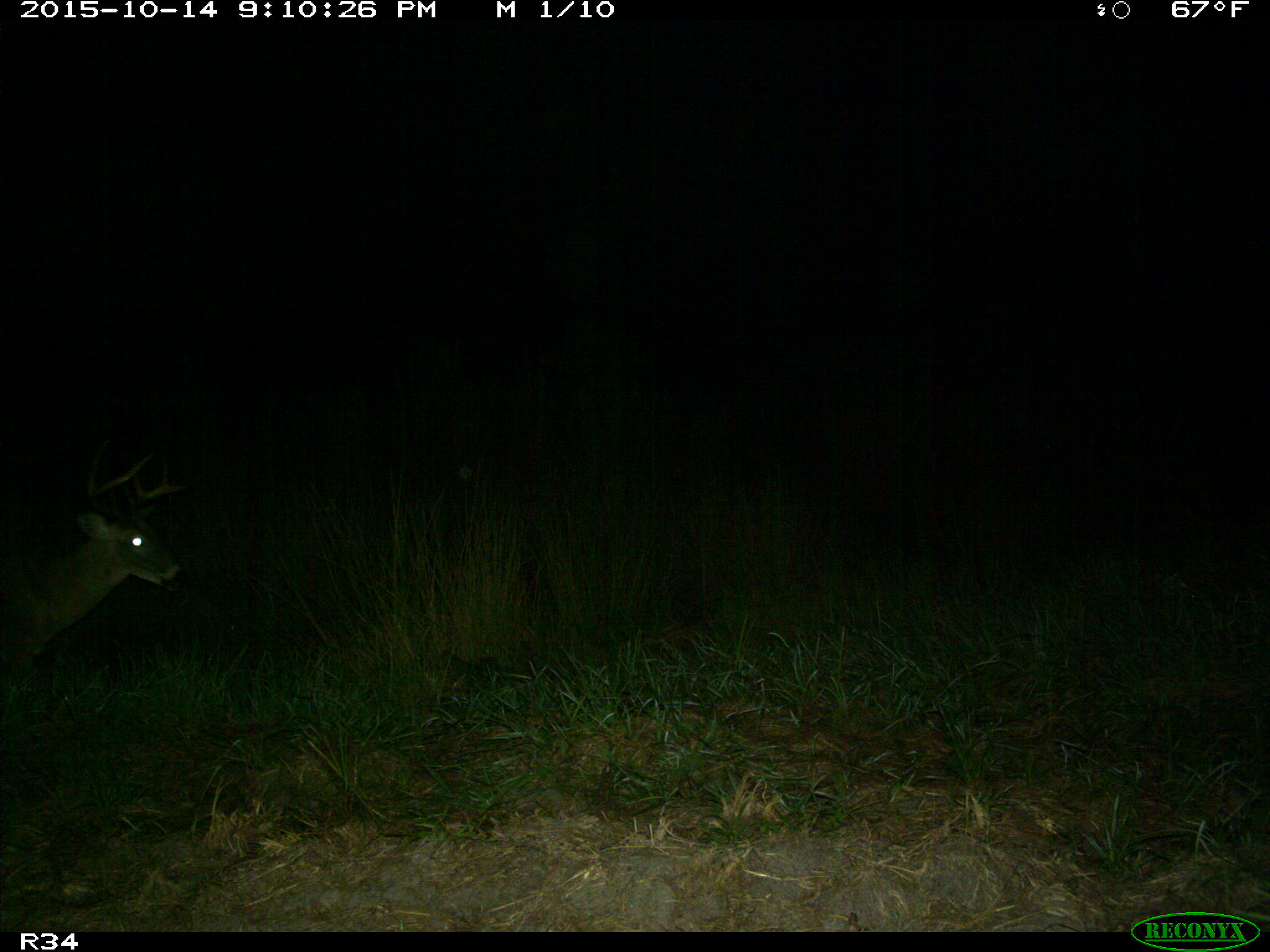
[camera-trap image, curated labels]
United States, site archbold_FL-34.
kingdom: Animalia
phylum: Chordata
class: Mammalia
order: Artiodactyla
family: Cervidae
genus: Odocoileus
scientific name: Odocoileus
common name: deer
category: unidentified deer